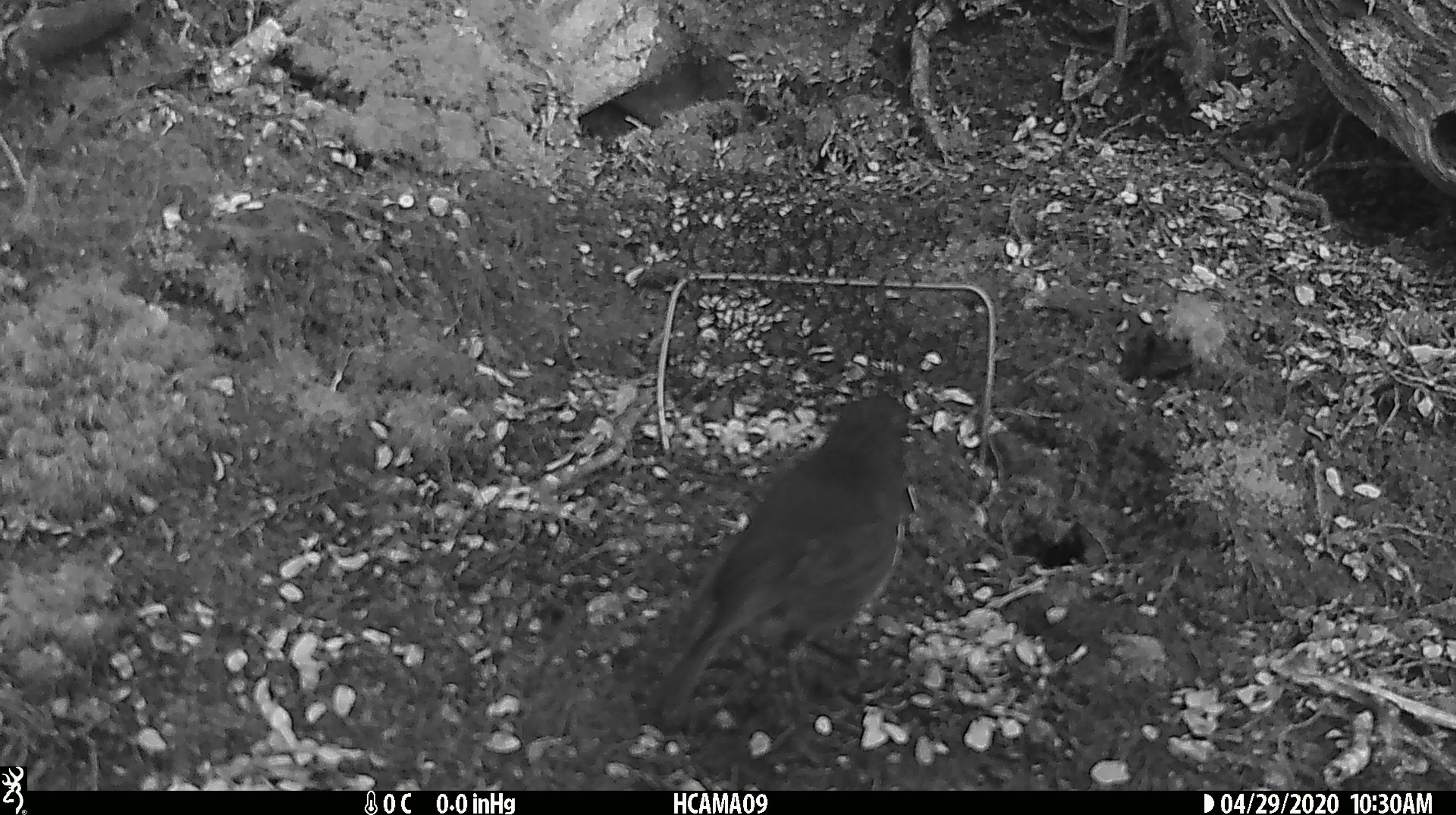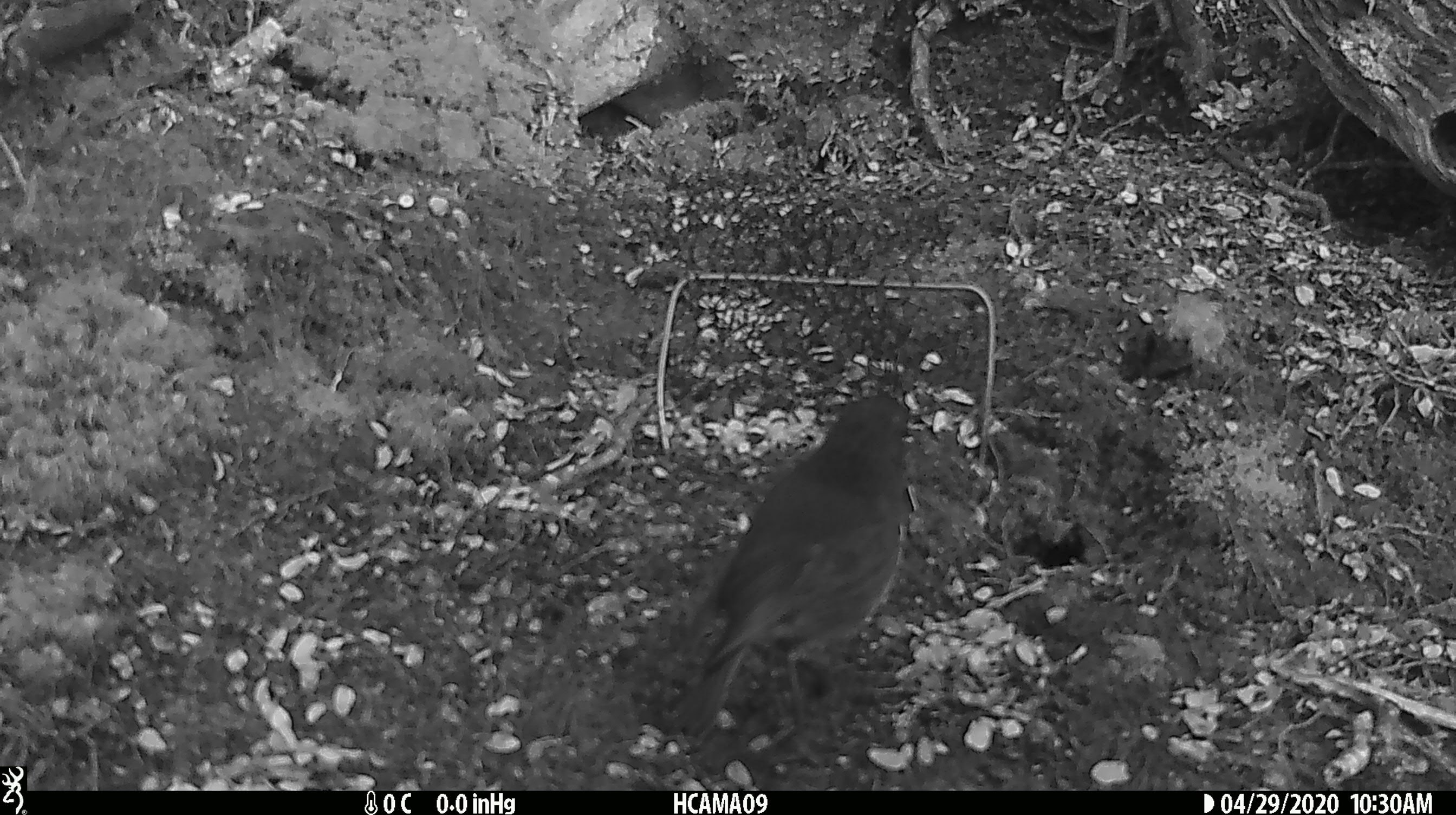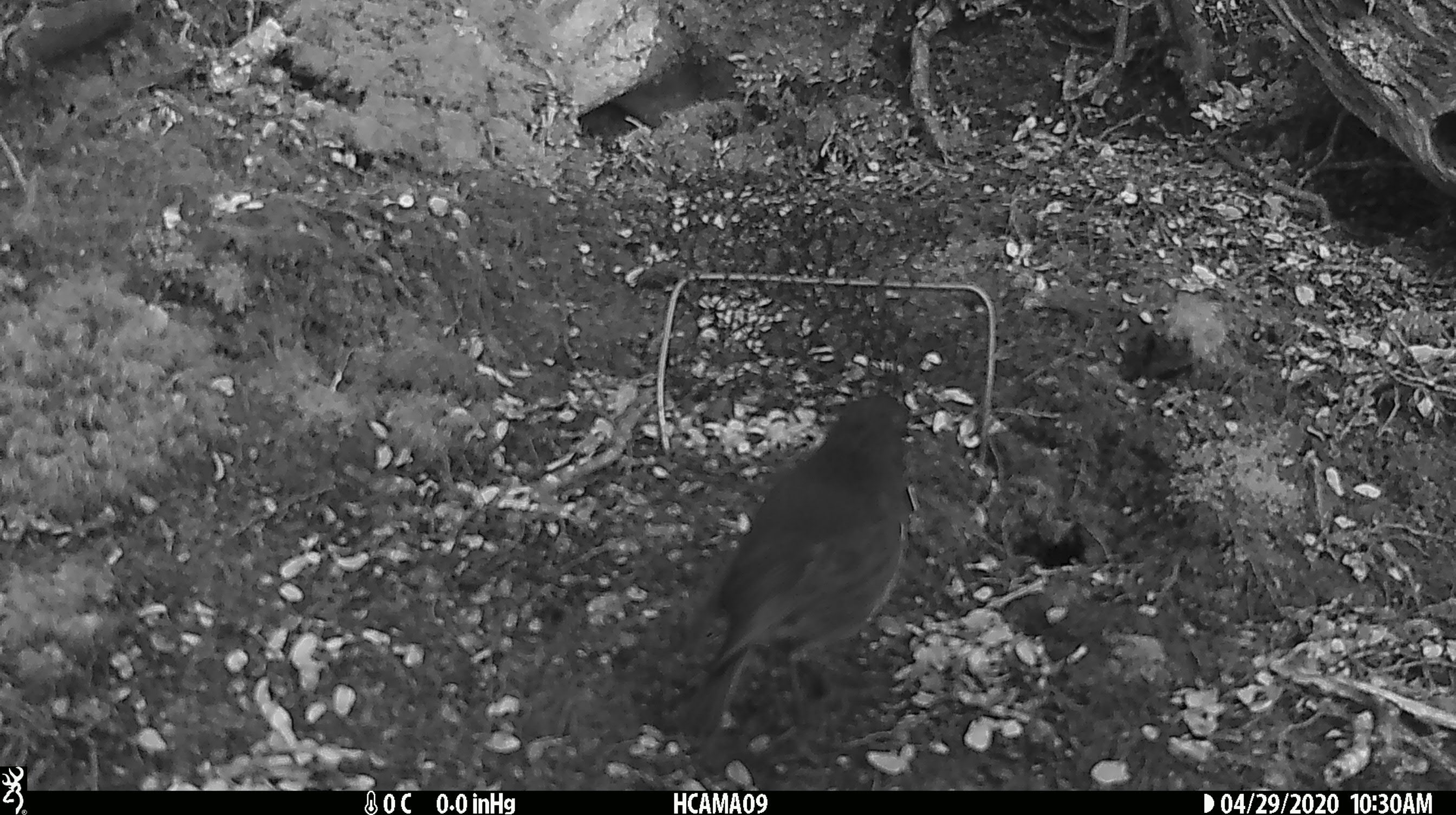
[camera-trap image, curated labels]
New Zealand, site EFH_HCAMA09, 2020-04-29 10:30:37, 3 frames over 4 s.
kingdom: Animalia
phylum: Chordata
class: Aves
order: Passeriformes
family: Petroicidae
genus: Petroica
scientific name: Petroica australis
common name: new zealand robin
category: robin